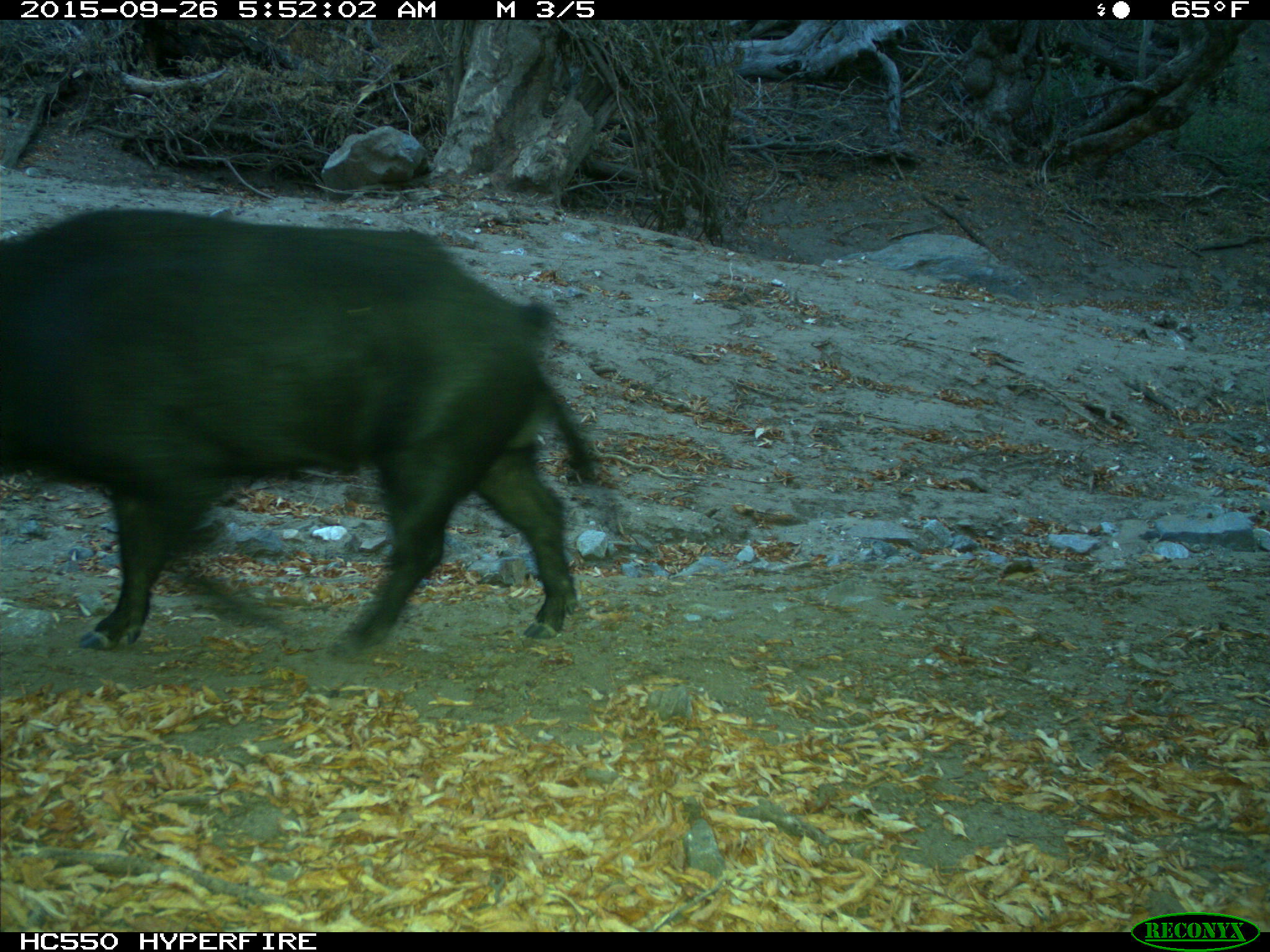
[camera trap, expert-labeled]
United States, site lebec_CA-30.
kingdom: Animalia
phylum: Chordata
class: Mammalia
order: Artiodactyla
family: Suidae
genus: Sus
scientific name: Sus scrofa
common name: wild boar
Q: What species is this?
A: Sus scrofa (wild boar).